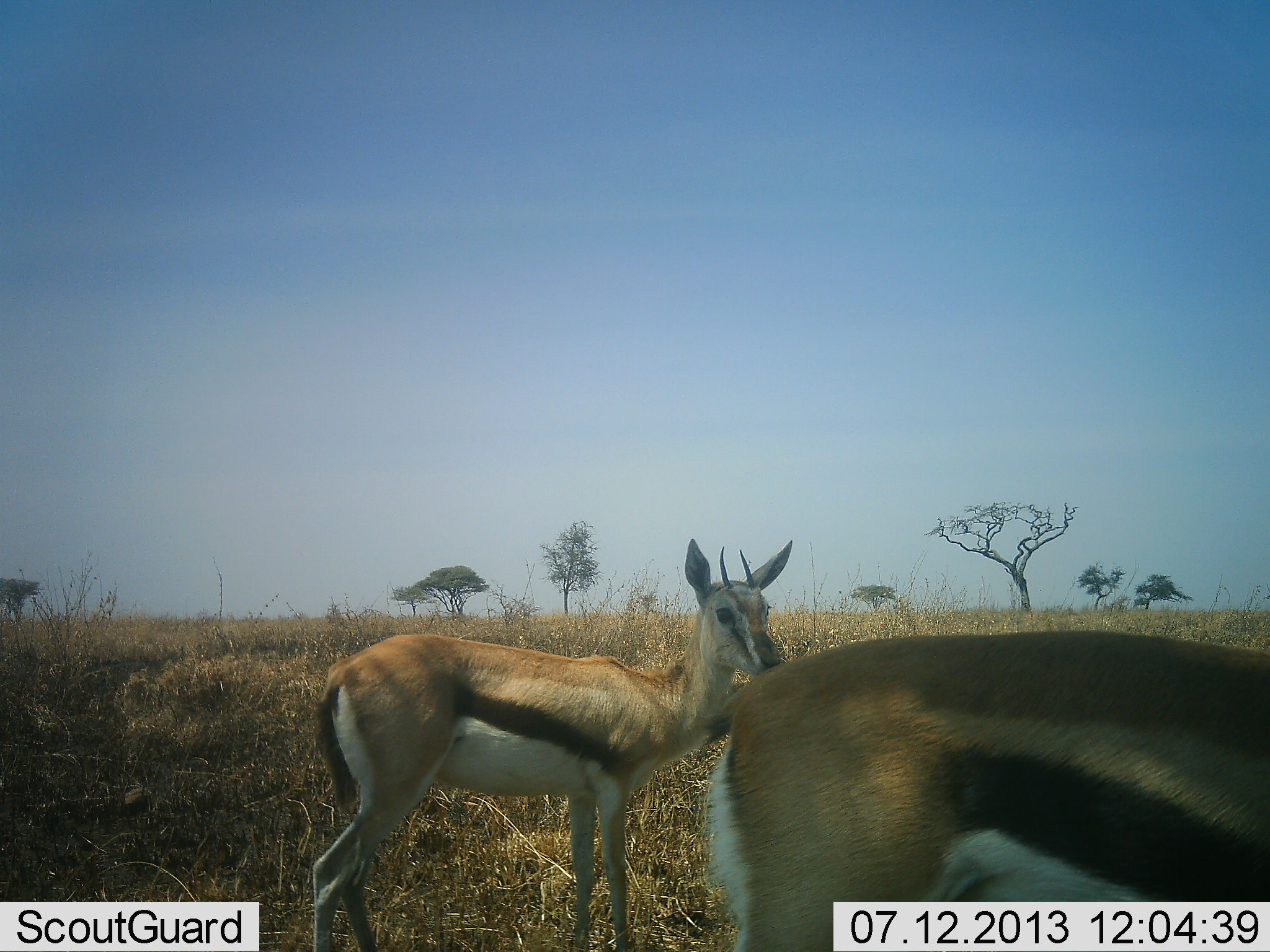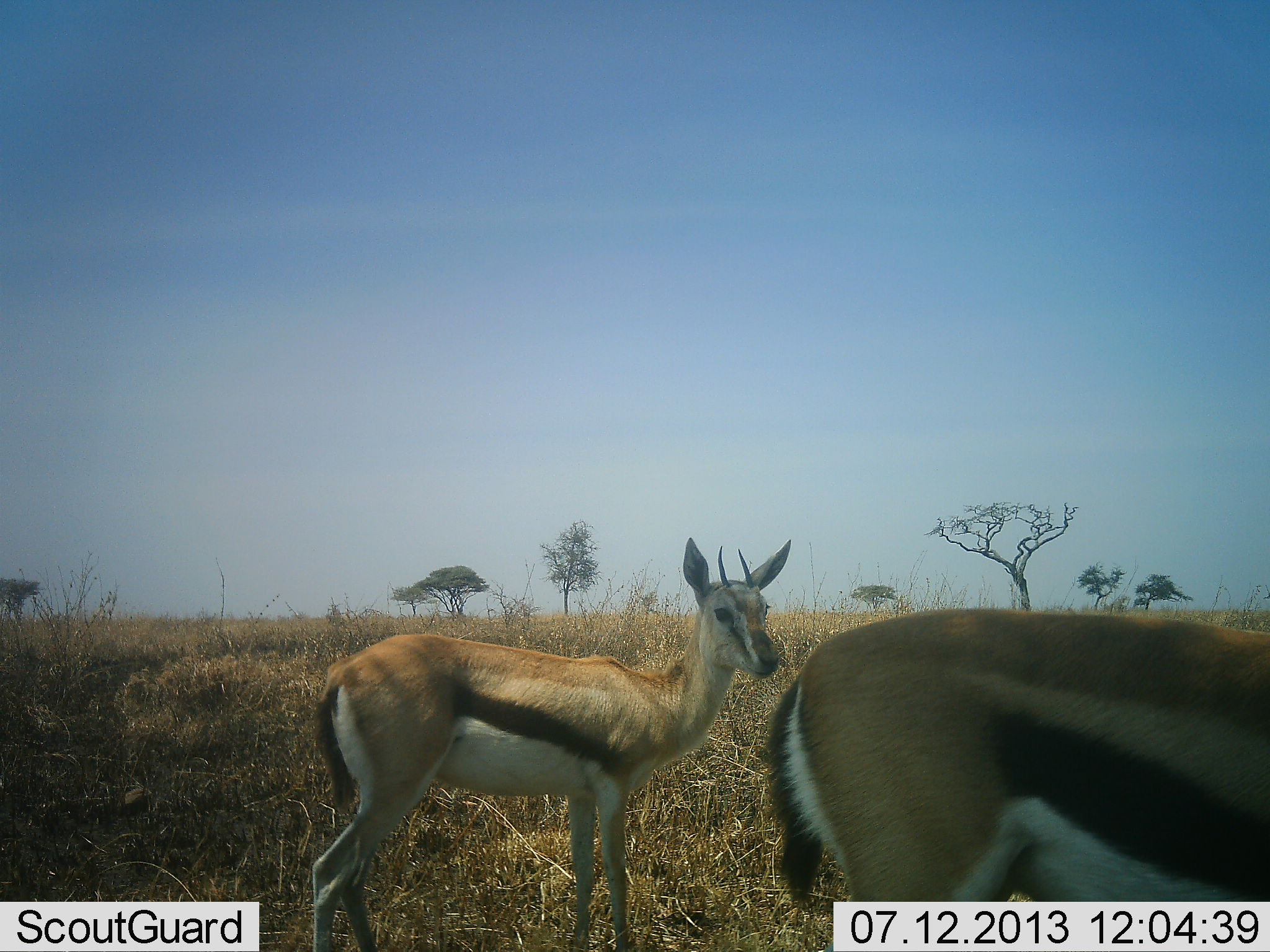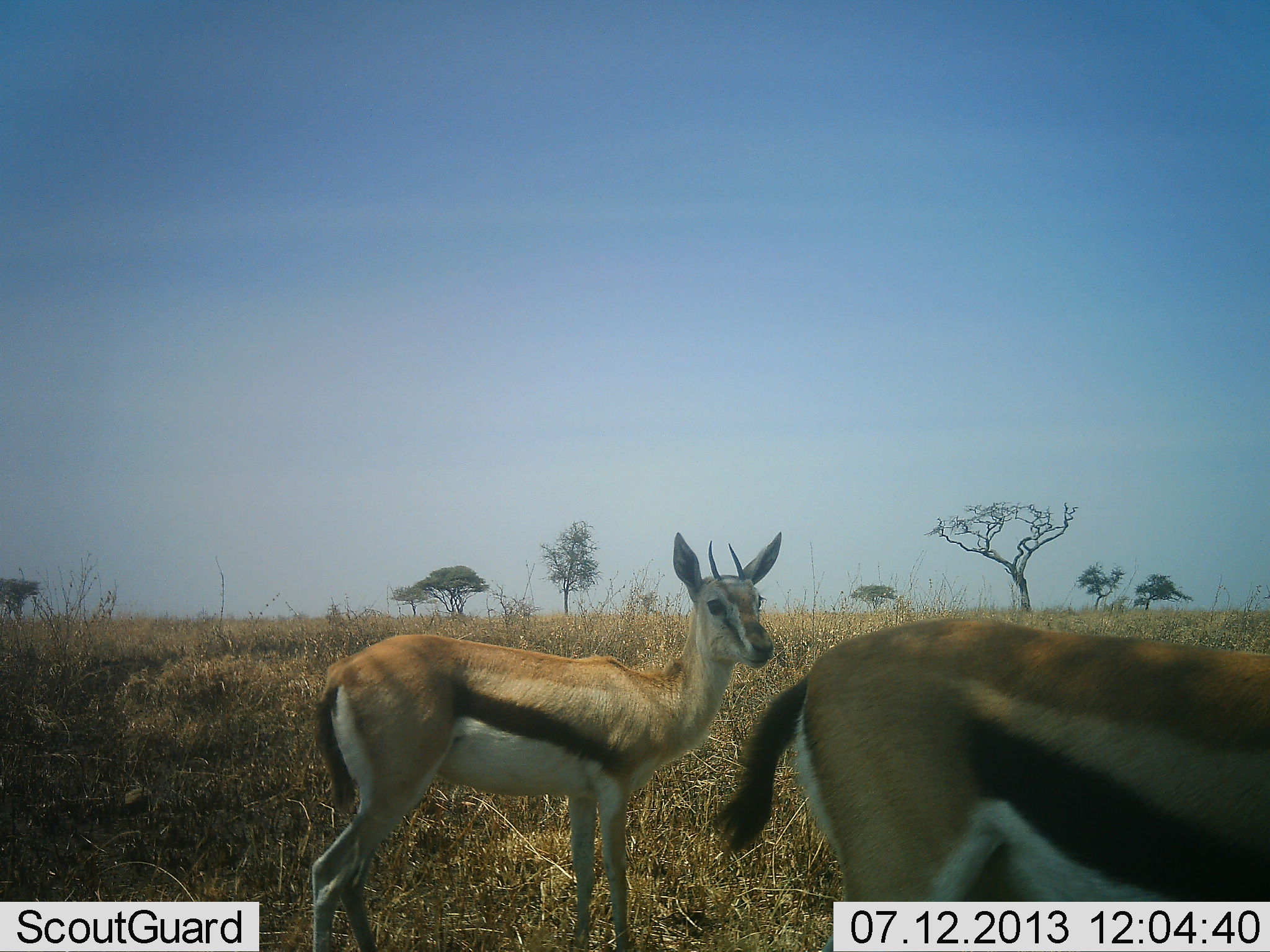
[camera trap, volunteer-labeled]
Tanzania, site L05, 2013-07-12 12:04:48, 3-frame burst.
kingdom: Animalia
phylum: Chordata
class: Mammalia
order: Artiodactyla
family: Bovidae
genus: Eudorcas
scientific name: Eudorcas thomsonii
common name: thomson's gazelle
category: gazellethomsons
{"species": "gazellethomsons (thomson's gazelle) (Eudorcas thomsonii)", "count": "2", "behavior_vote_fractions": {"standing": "100%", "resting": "0%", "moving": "0%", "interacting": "0%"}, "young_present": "0%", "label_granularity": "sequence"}